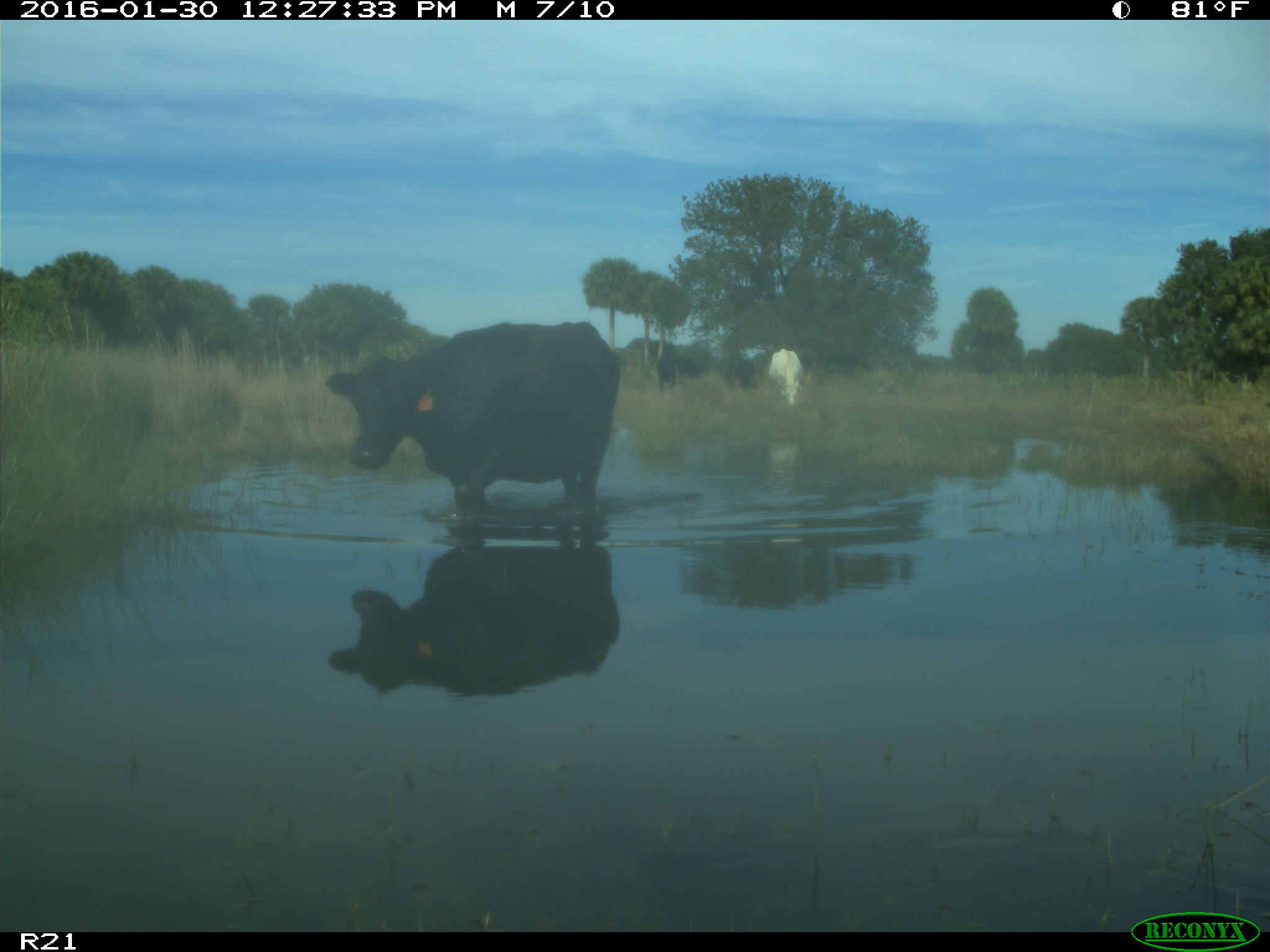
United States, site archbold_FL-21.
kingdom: Animalia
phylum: Chordata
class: Mammalia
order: Artiodactyla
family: Bovidae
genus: Bos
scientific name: Bos taurus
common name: domestic cow